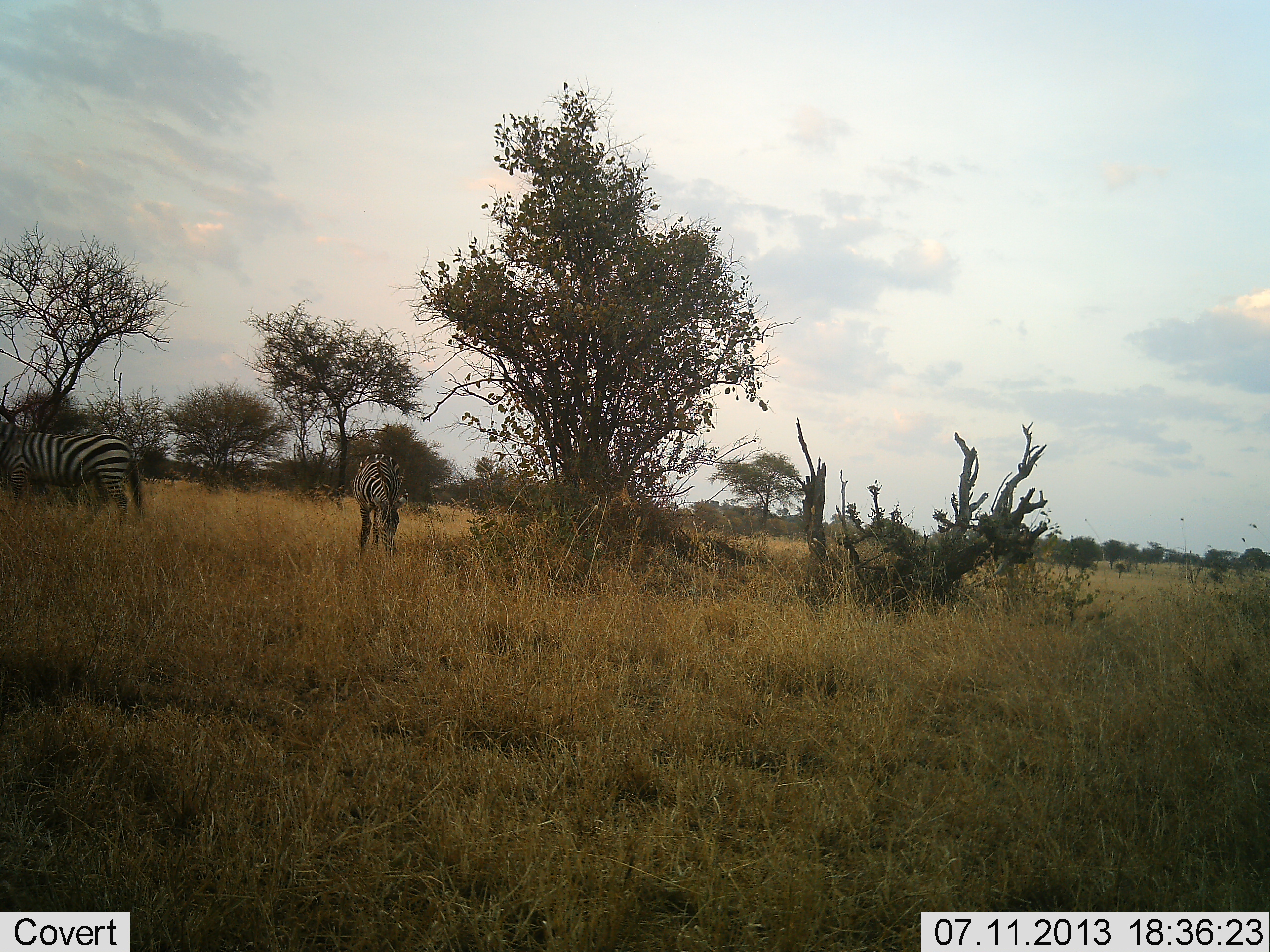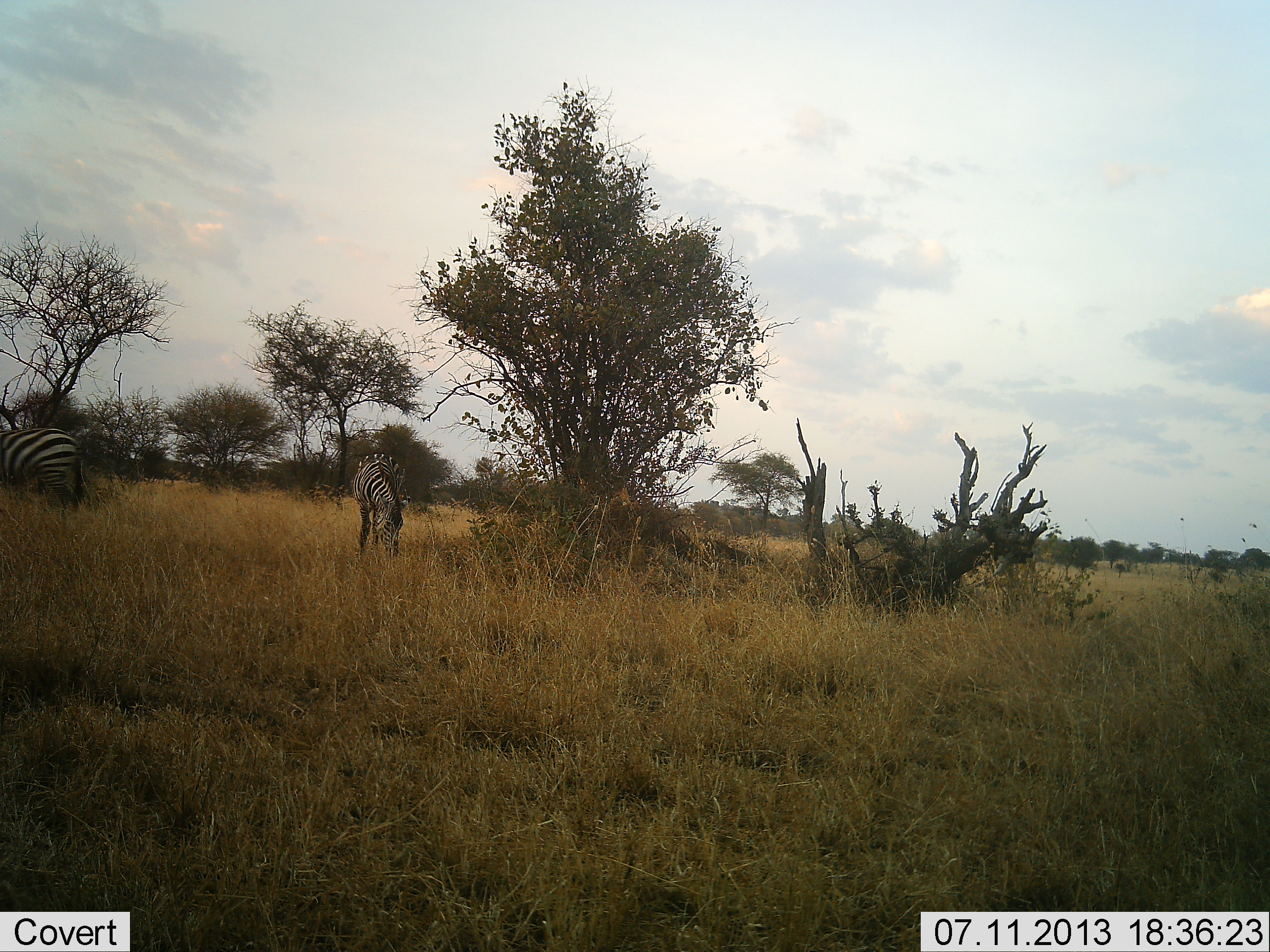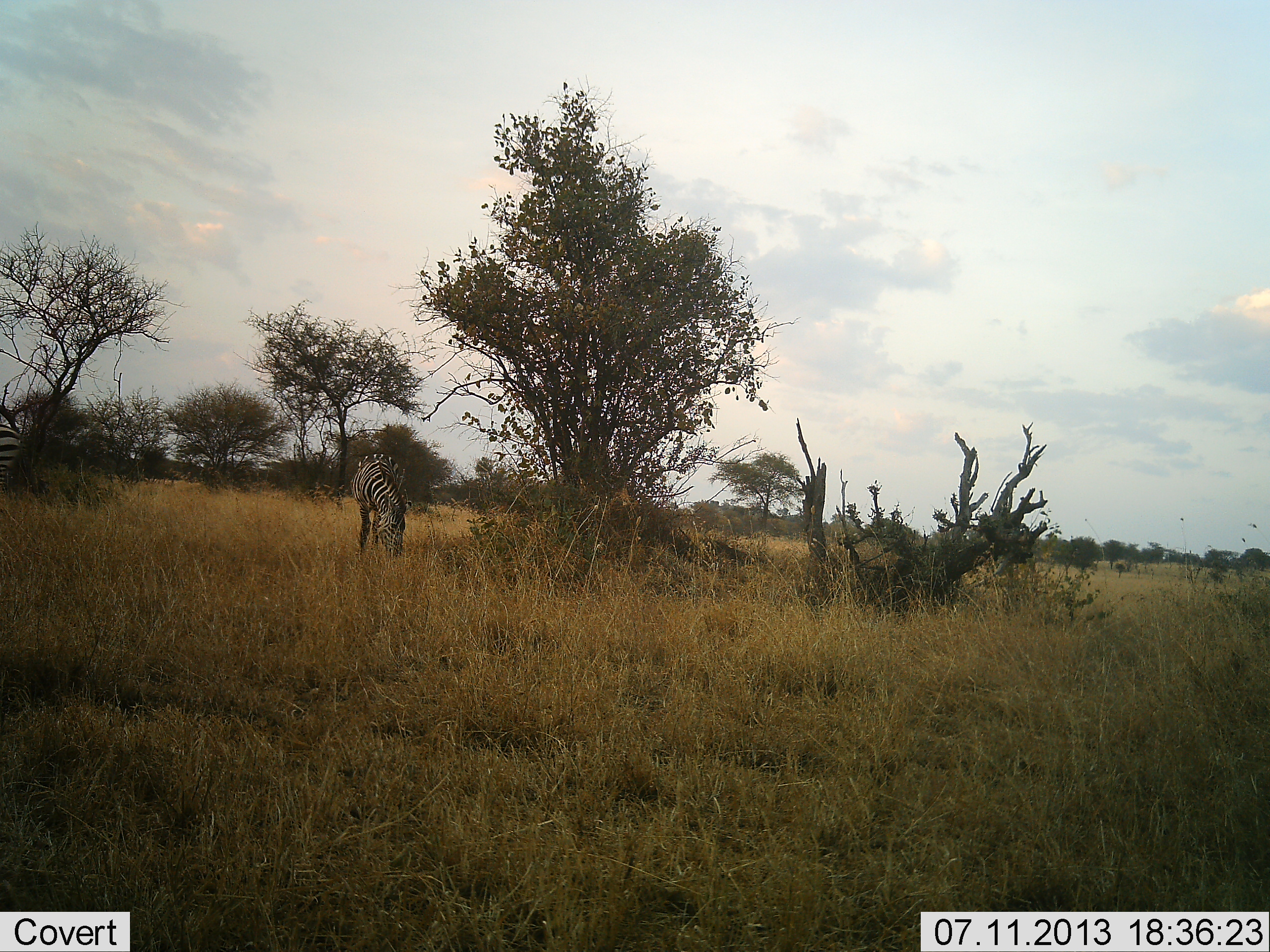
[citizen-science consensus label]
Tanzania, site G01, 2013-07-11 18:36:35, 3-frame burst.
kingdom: Animalia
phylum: Chordata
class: Mammalia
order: Perissodactyla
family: Equidae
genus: Equus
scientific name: Equus quagga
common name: plains zebra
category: zebra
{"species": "zebra (plains zebra) (Equus quagga)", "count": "2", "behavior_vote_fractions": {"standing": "21%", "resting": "0%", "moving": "53%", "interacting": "0%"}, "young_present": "0%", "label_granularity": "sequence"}